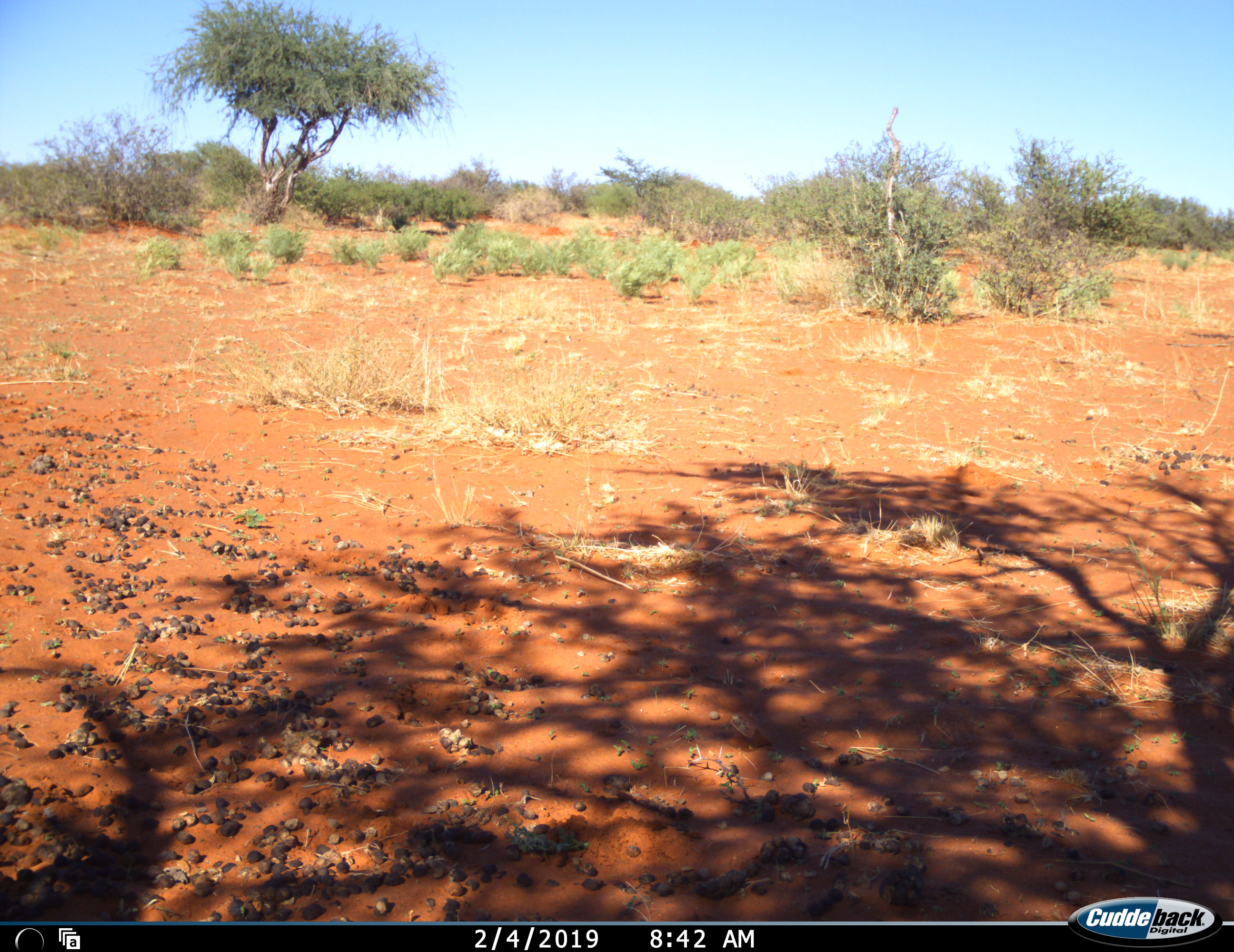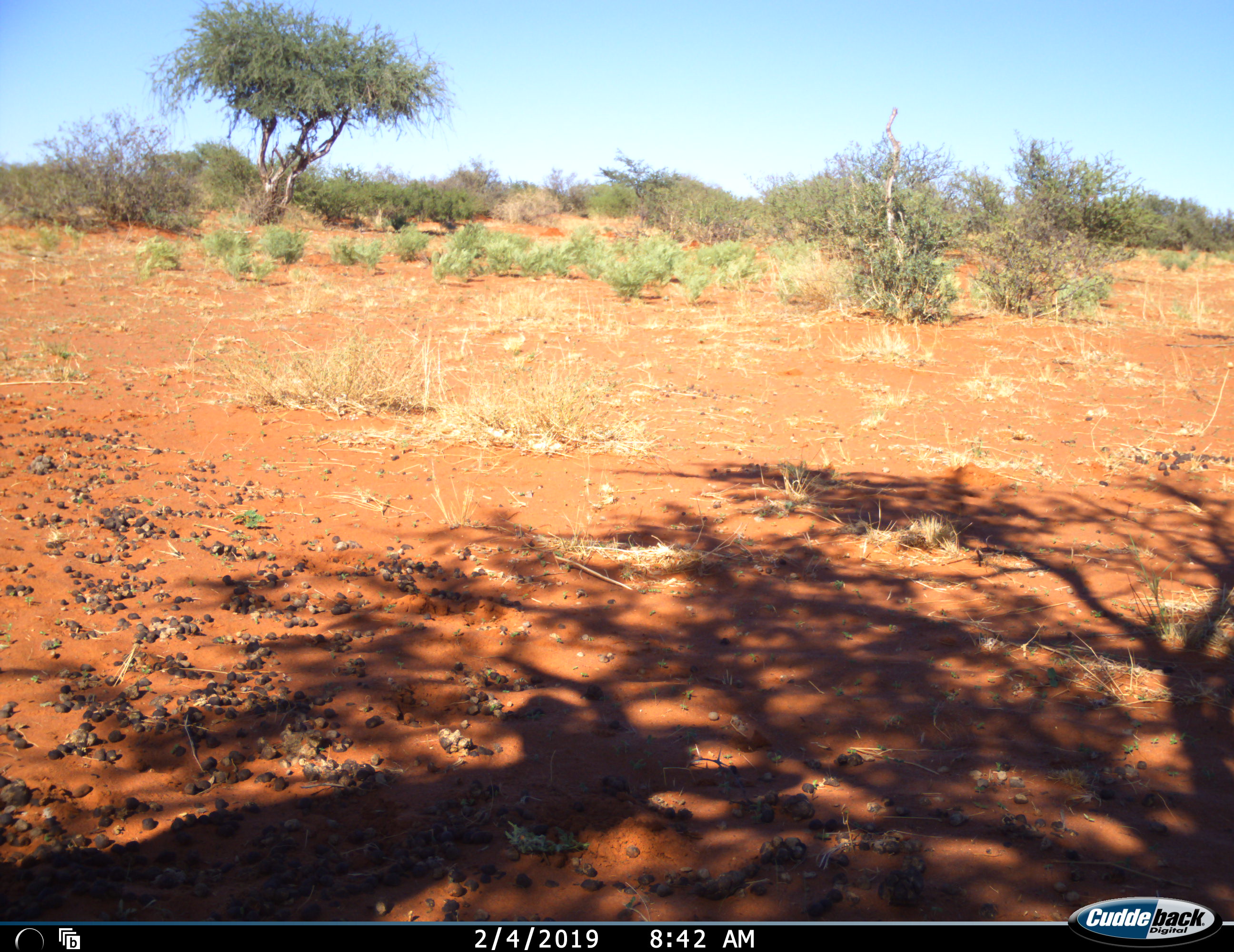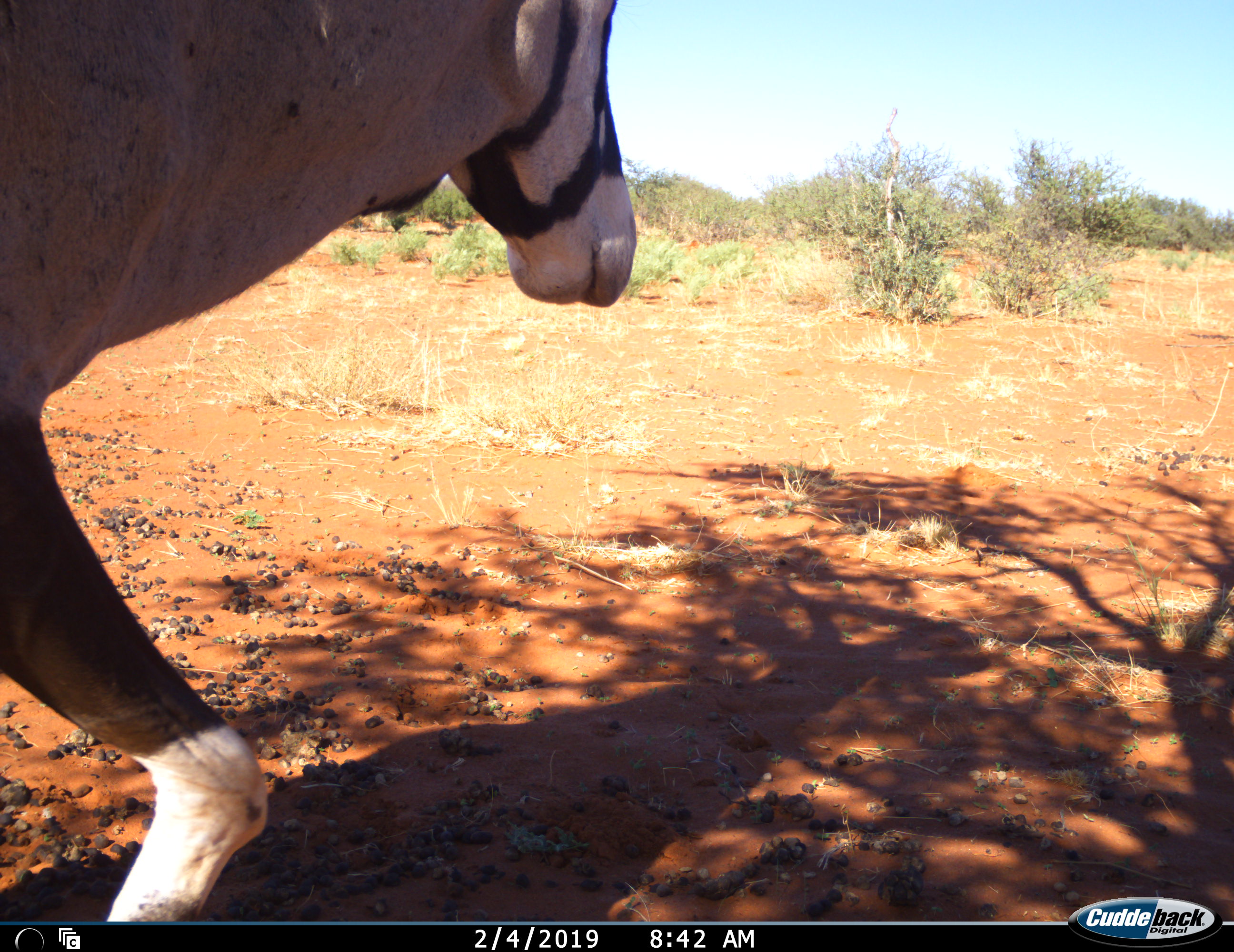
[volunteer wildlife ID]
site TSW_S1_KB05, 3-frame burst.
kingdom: Animalia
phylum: Chordata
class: Mammalia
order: Artiodactyla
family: Bovidae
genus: Oryx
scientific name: Oryx gazella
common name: gemsbok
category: oryx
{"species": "oryx (gemsbok) (Oryx gazella)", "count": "1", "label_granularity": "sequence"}